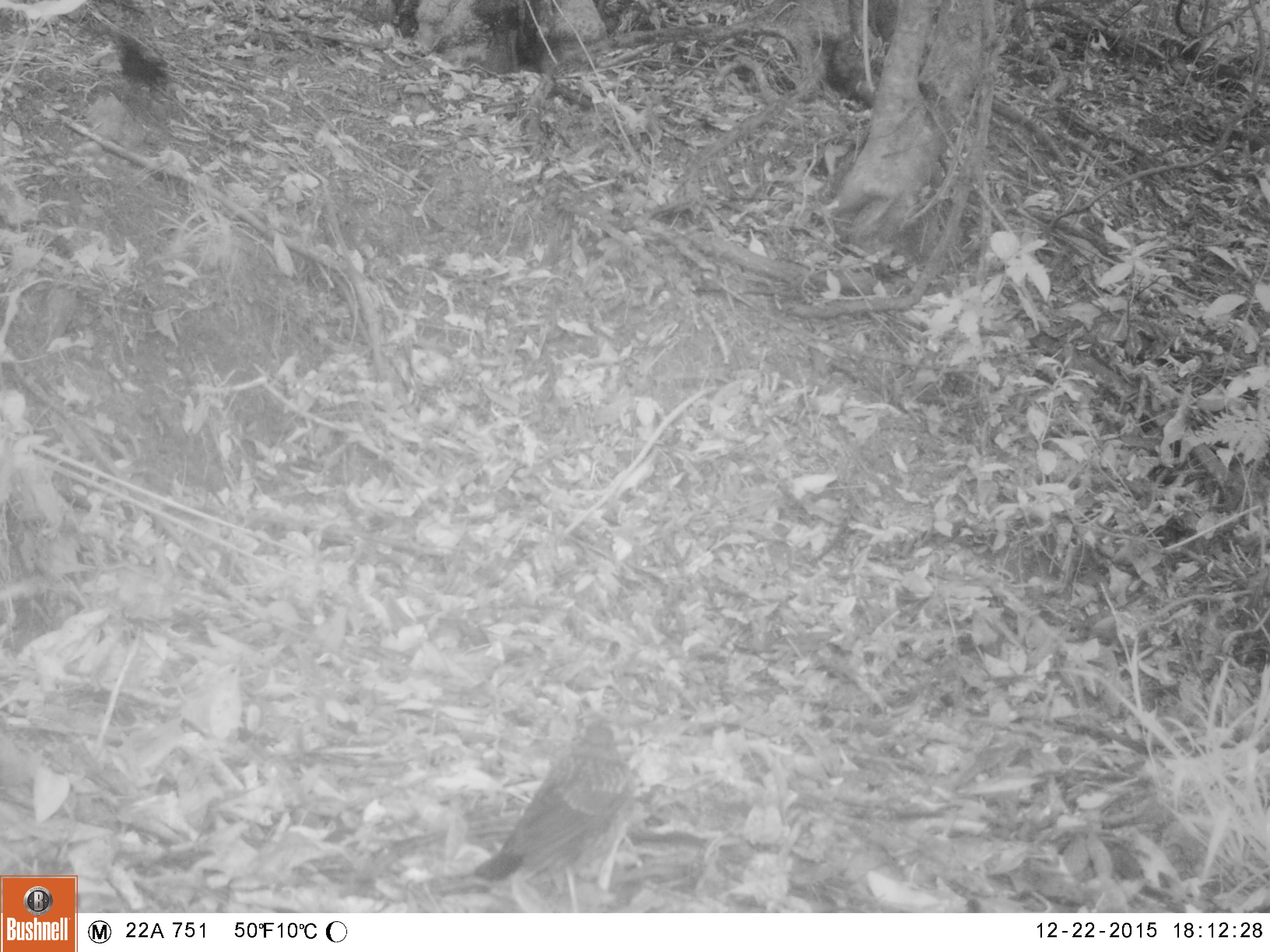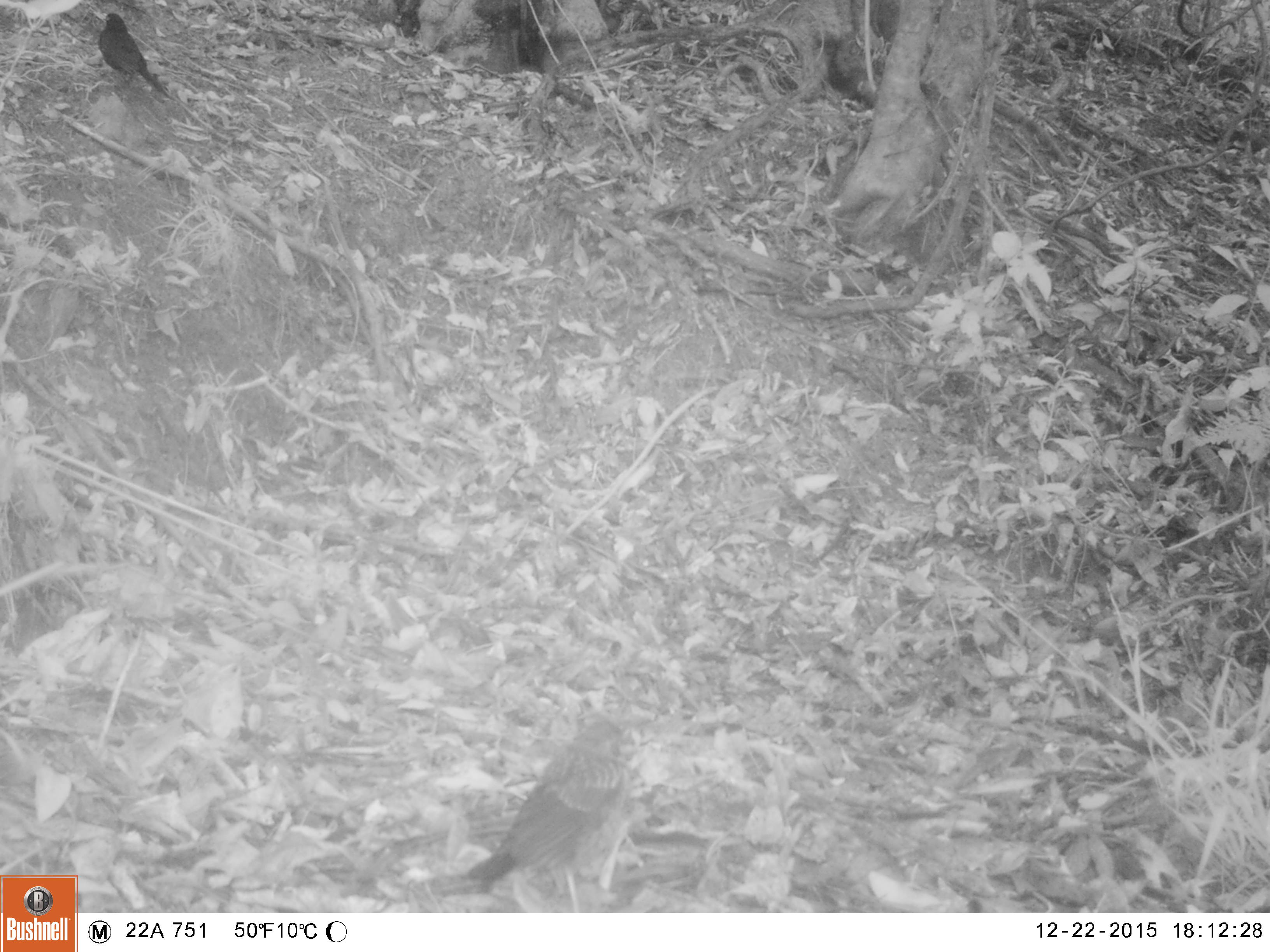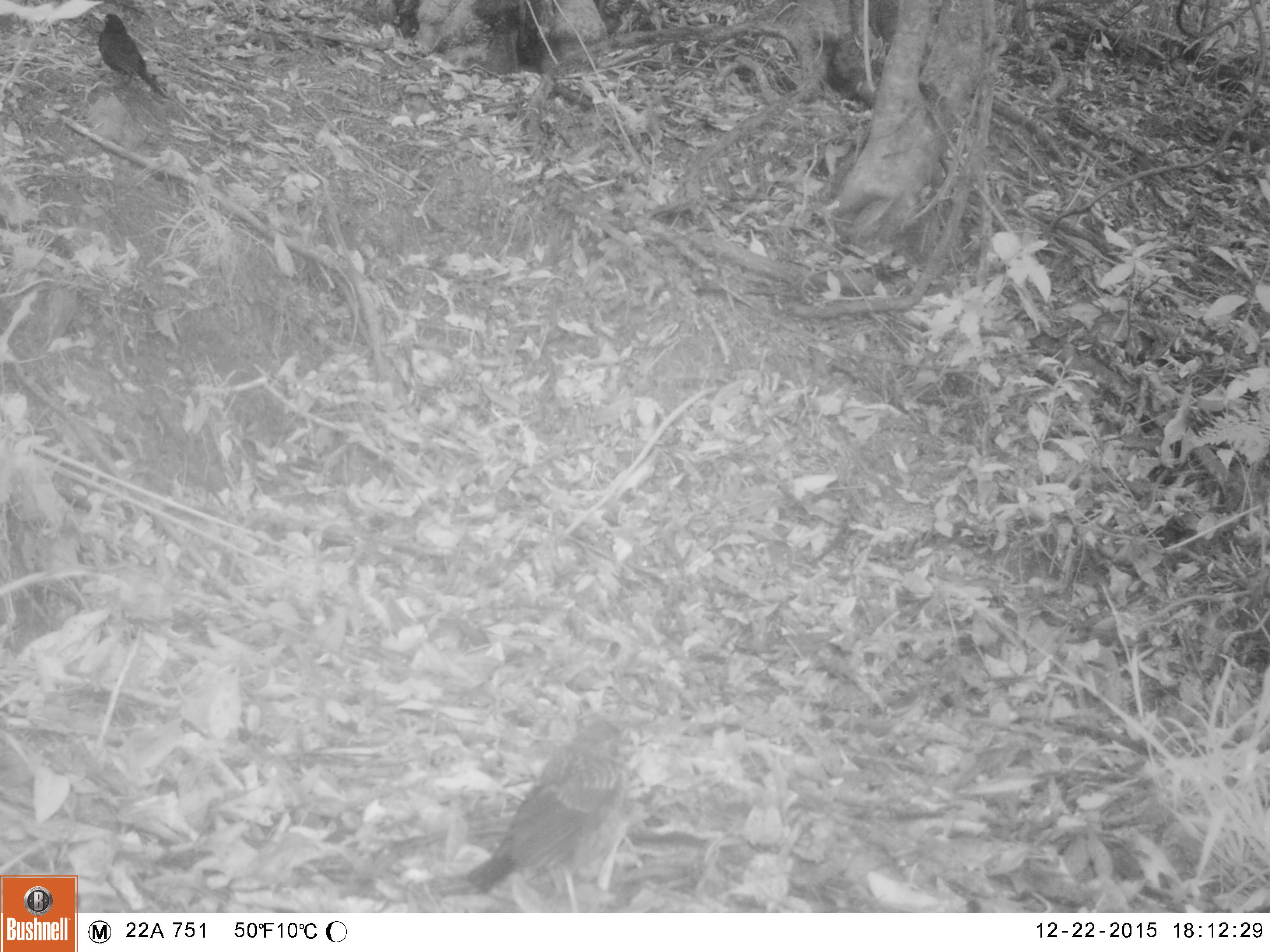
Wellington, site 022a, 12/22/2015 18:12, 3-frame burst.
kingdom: Animalia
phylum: Chordata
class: Aves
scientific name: Aves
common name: bird